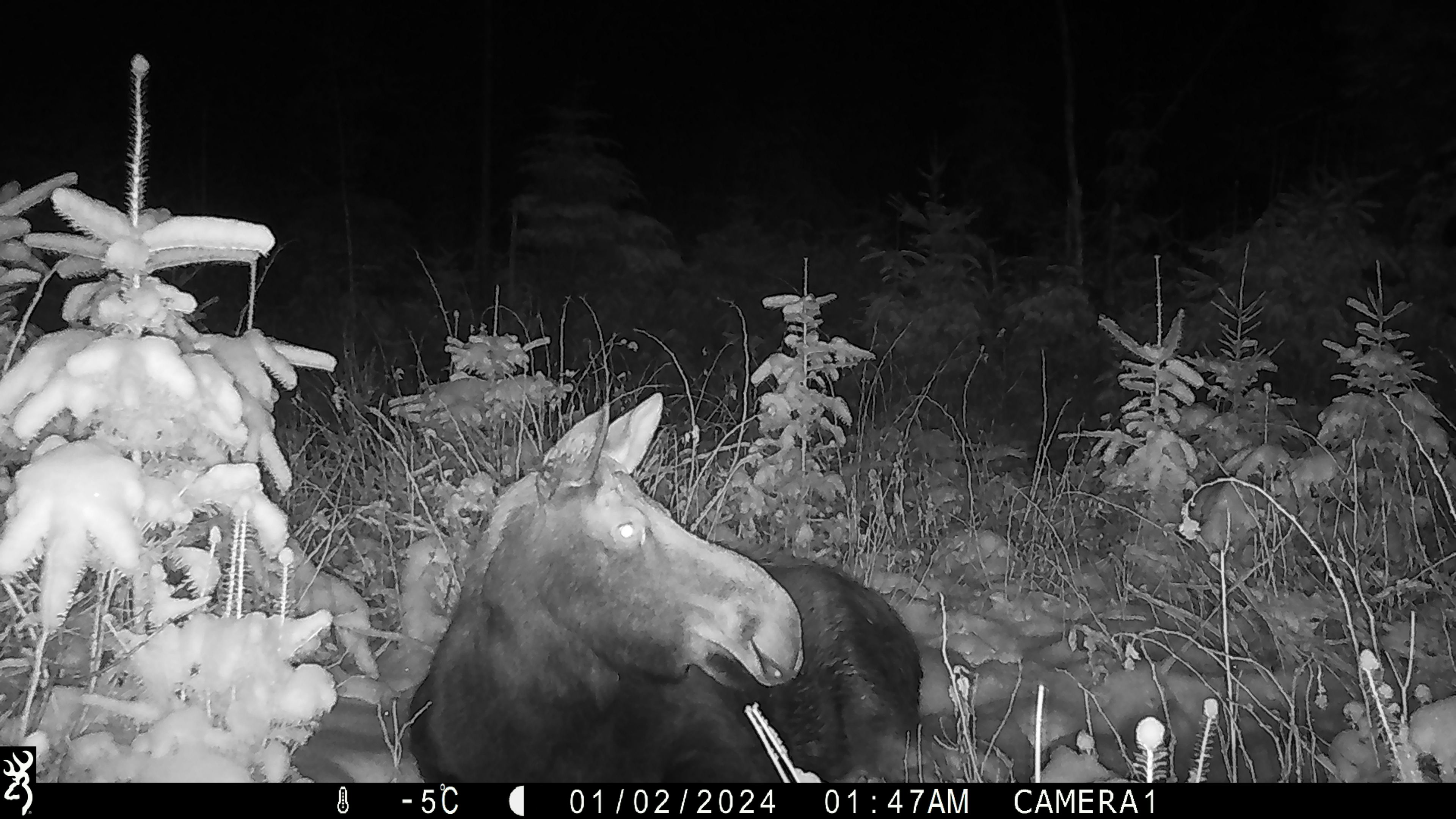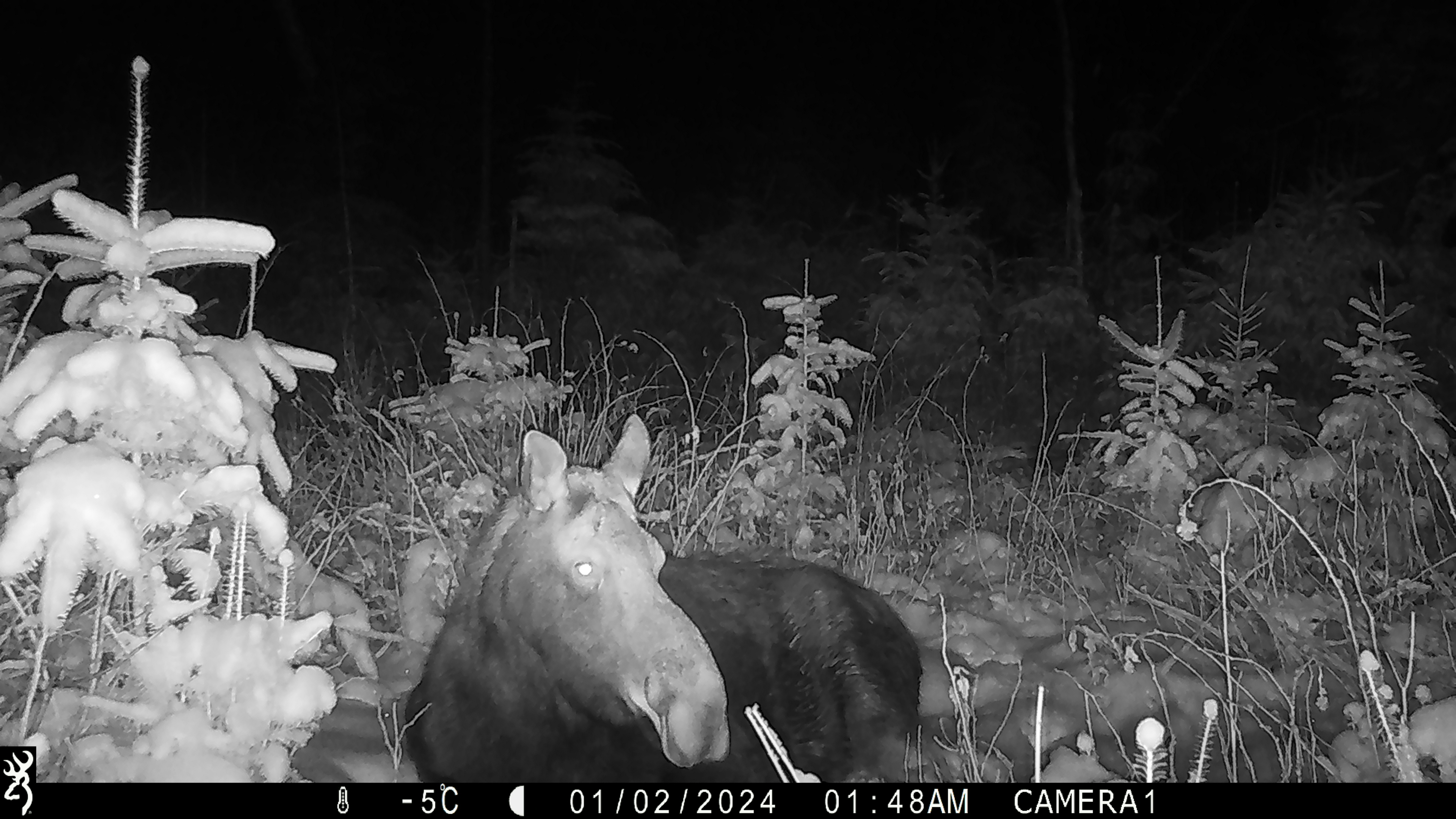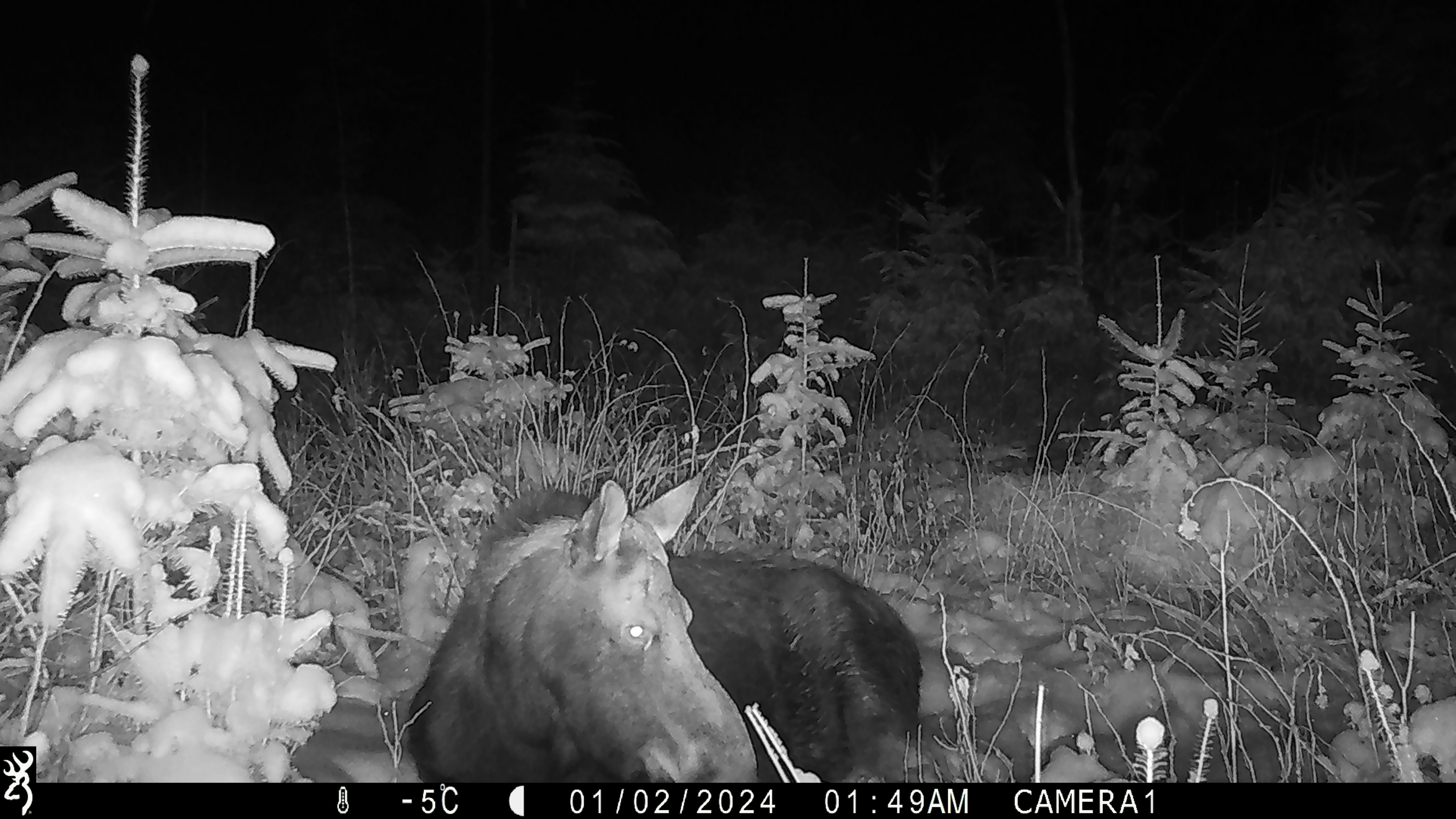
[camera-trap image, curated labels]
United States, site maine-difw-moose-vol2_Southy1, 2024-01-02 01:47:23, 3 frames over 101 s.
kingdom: Animalia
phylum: Chordata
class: Mammalia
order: Artiodactyla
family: Cervidae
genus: Alces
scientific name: Alces alces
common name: moose